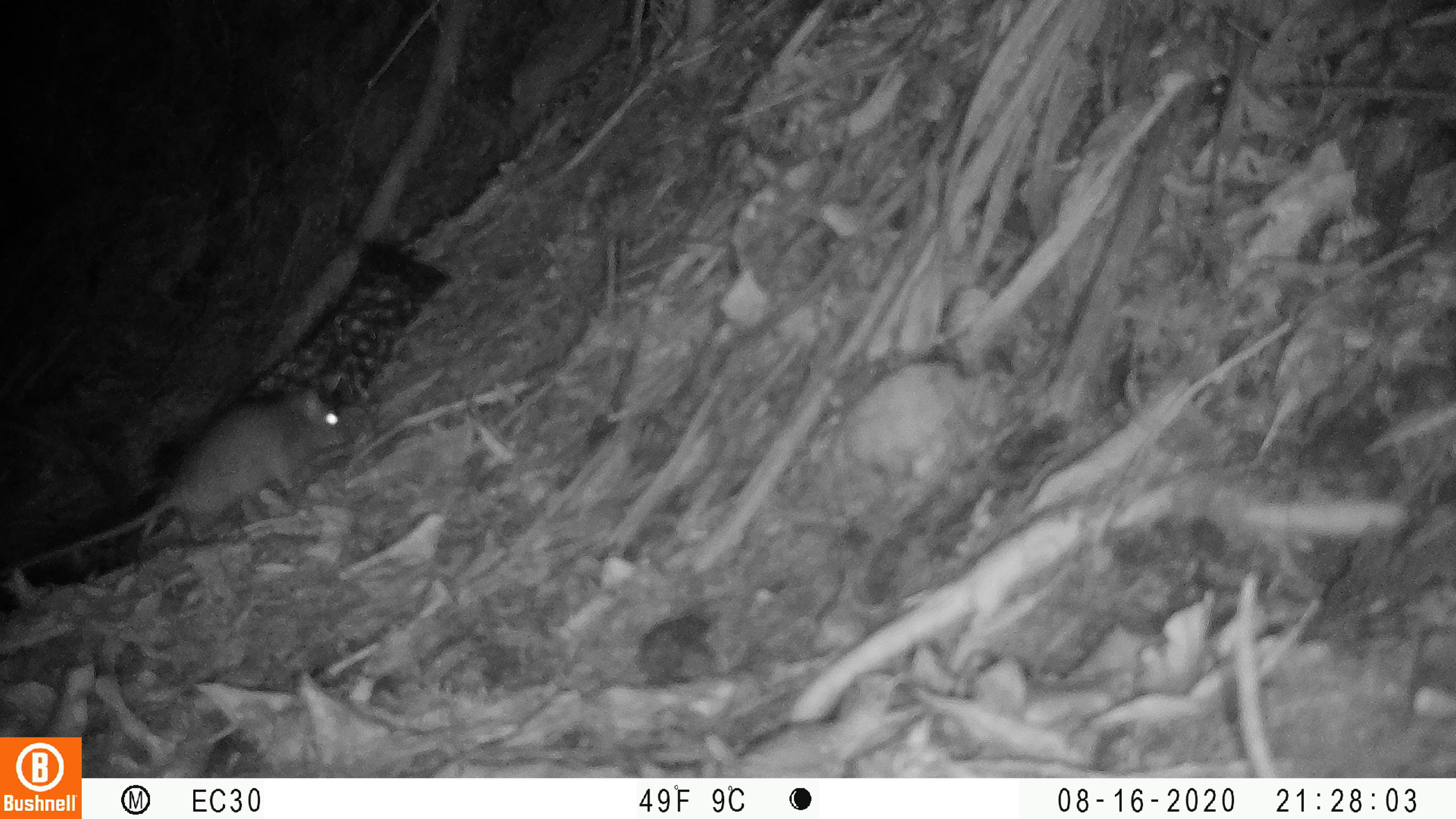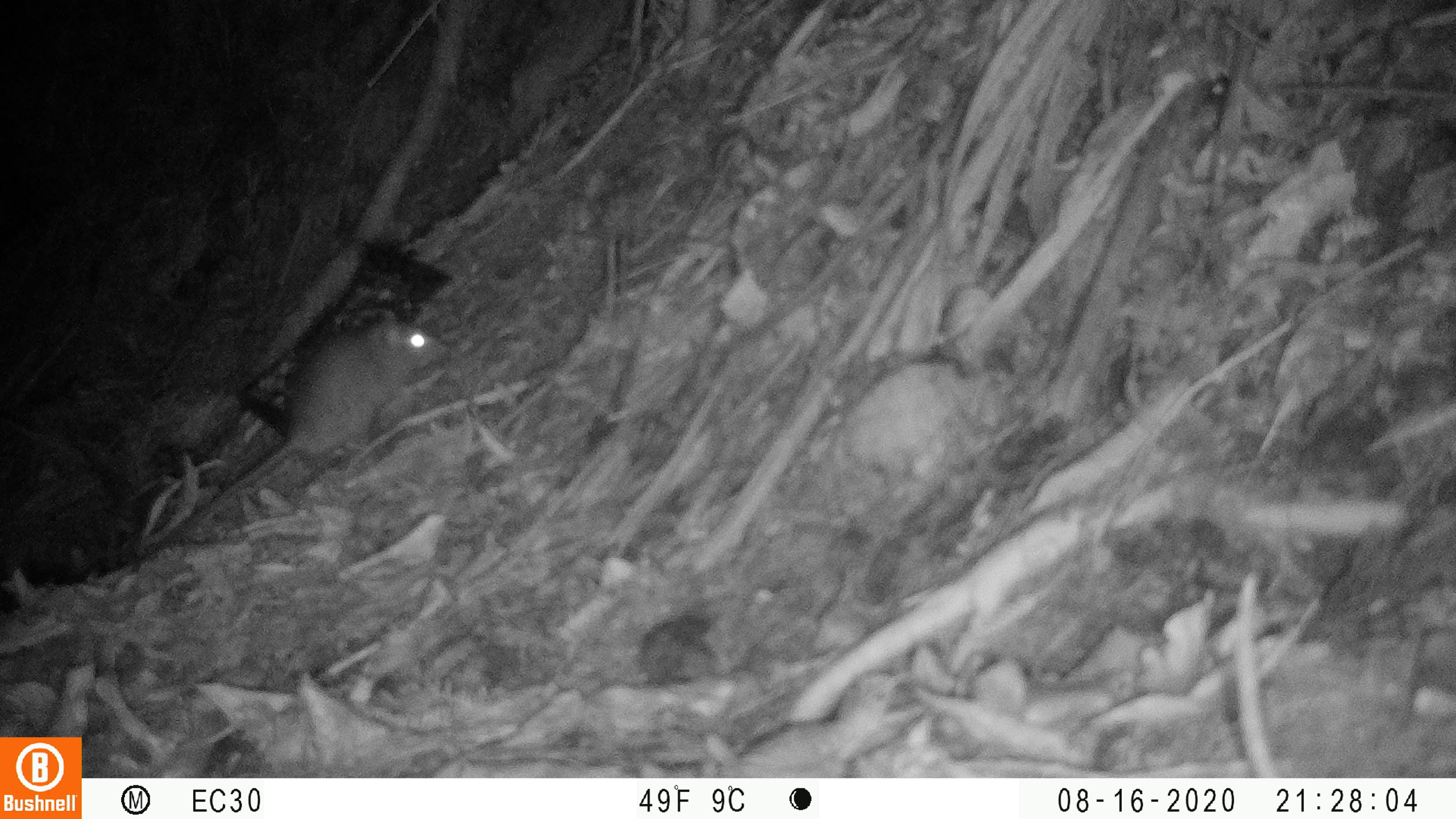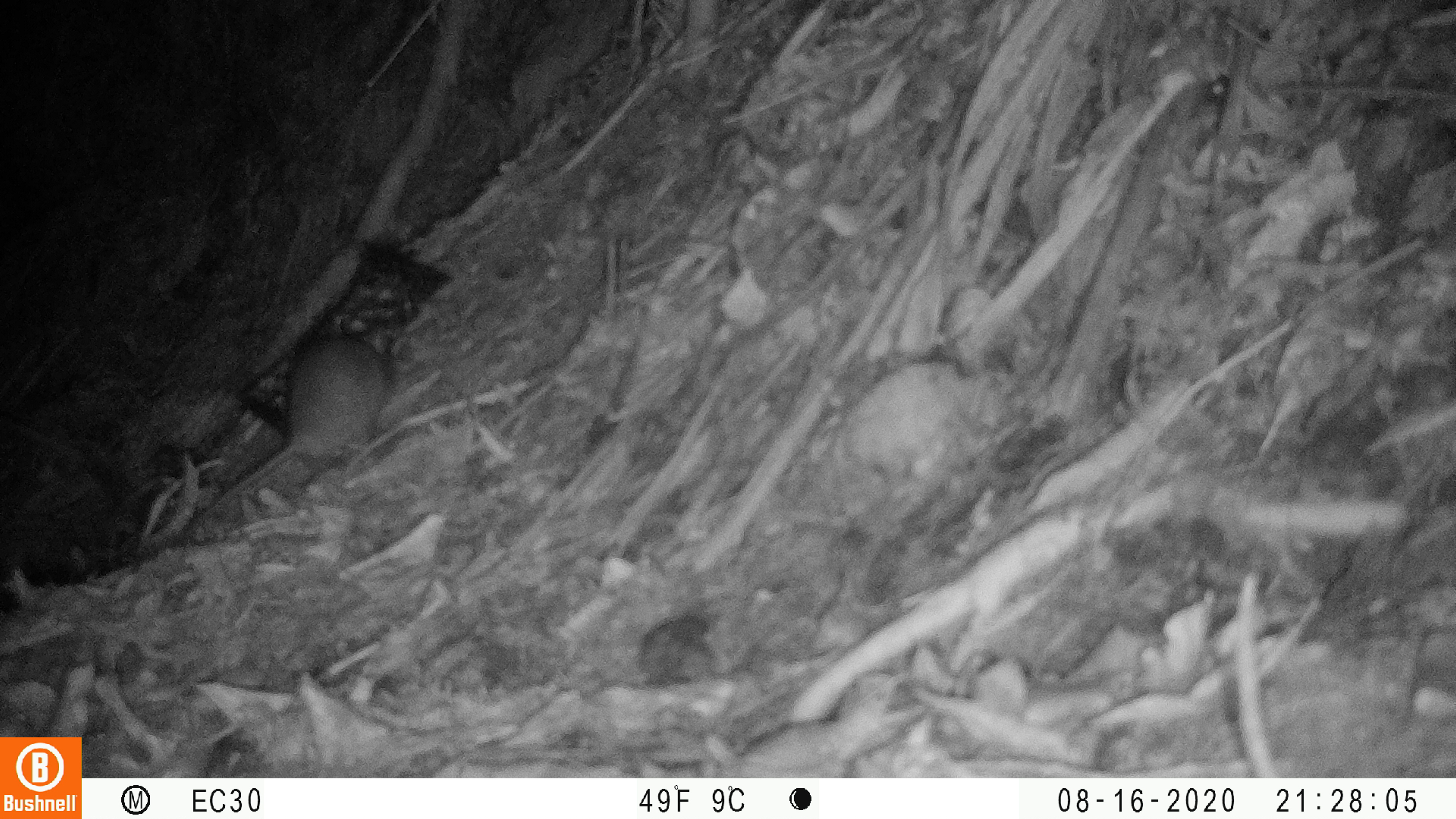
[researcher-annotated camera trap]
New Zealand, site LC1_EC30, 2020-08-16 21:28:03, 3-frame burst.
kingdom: Animalia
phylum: Chordata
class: Mammalia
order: Rodentia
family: Muridae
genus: Rattus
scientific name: Rattus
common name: rat